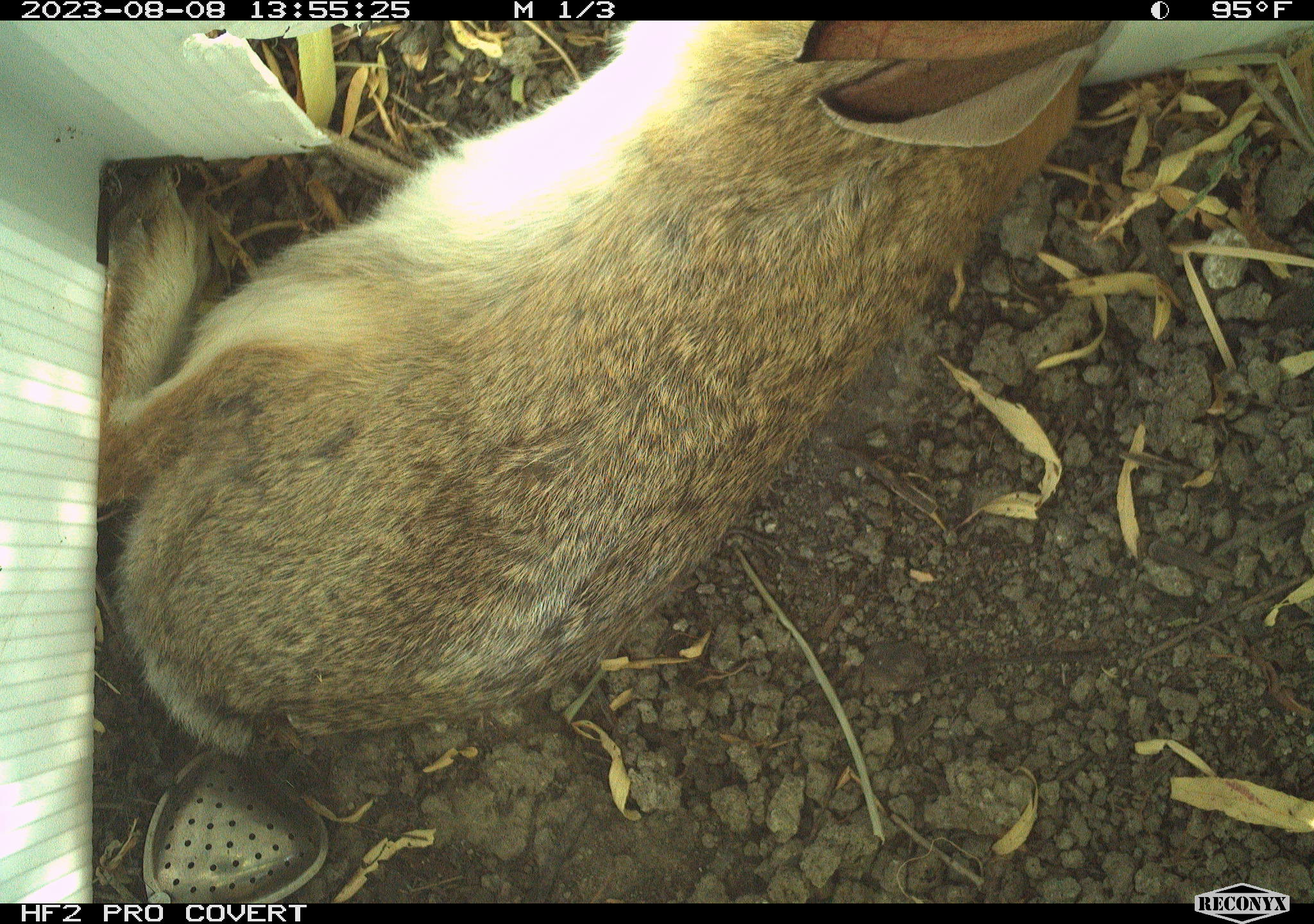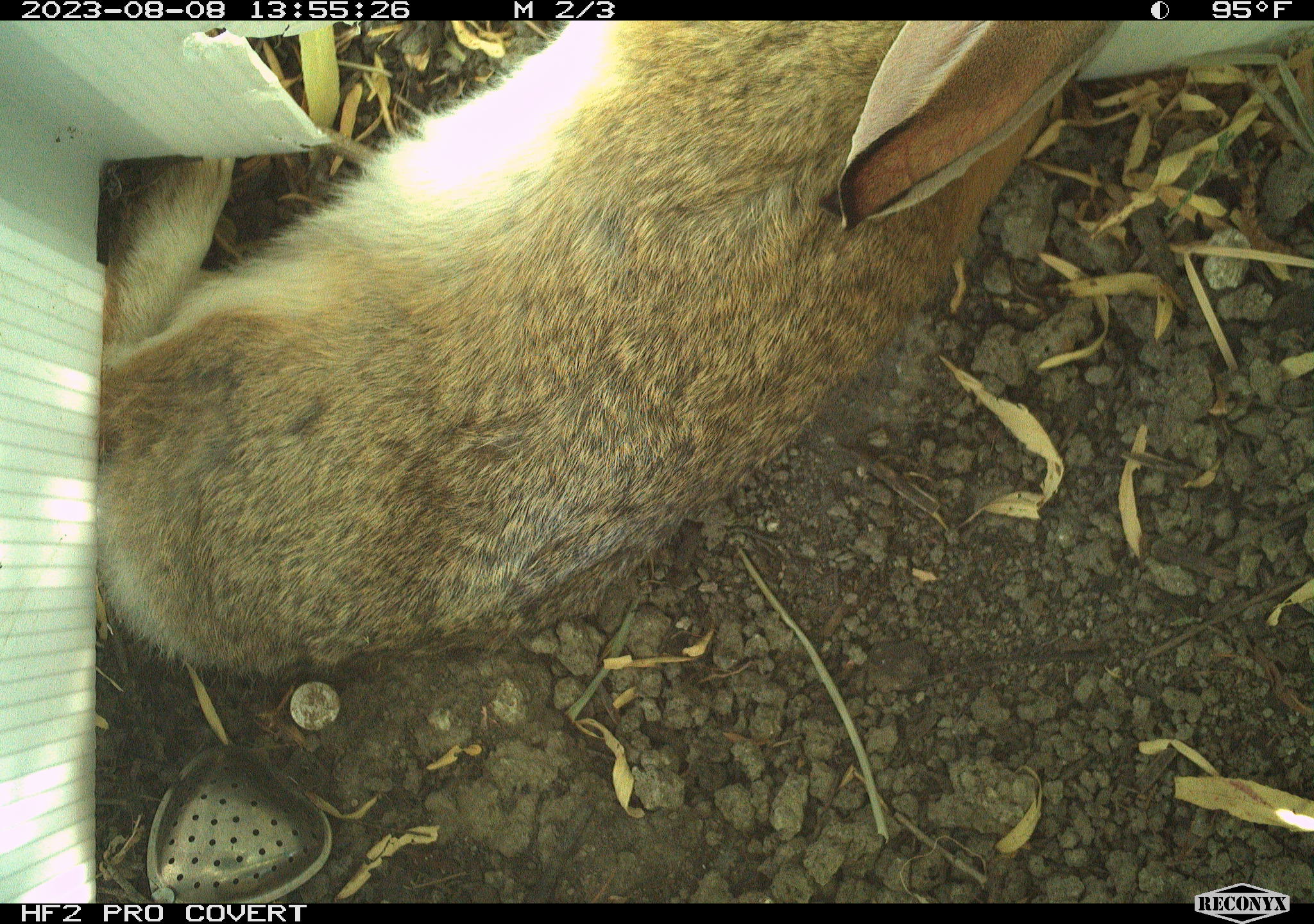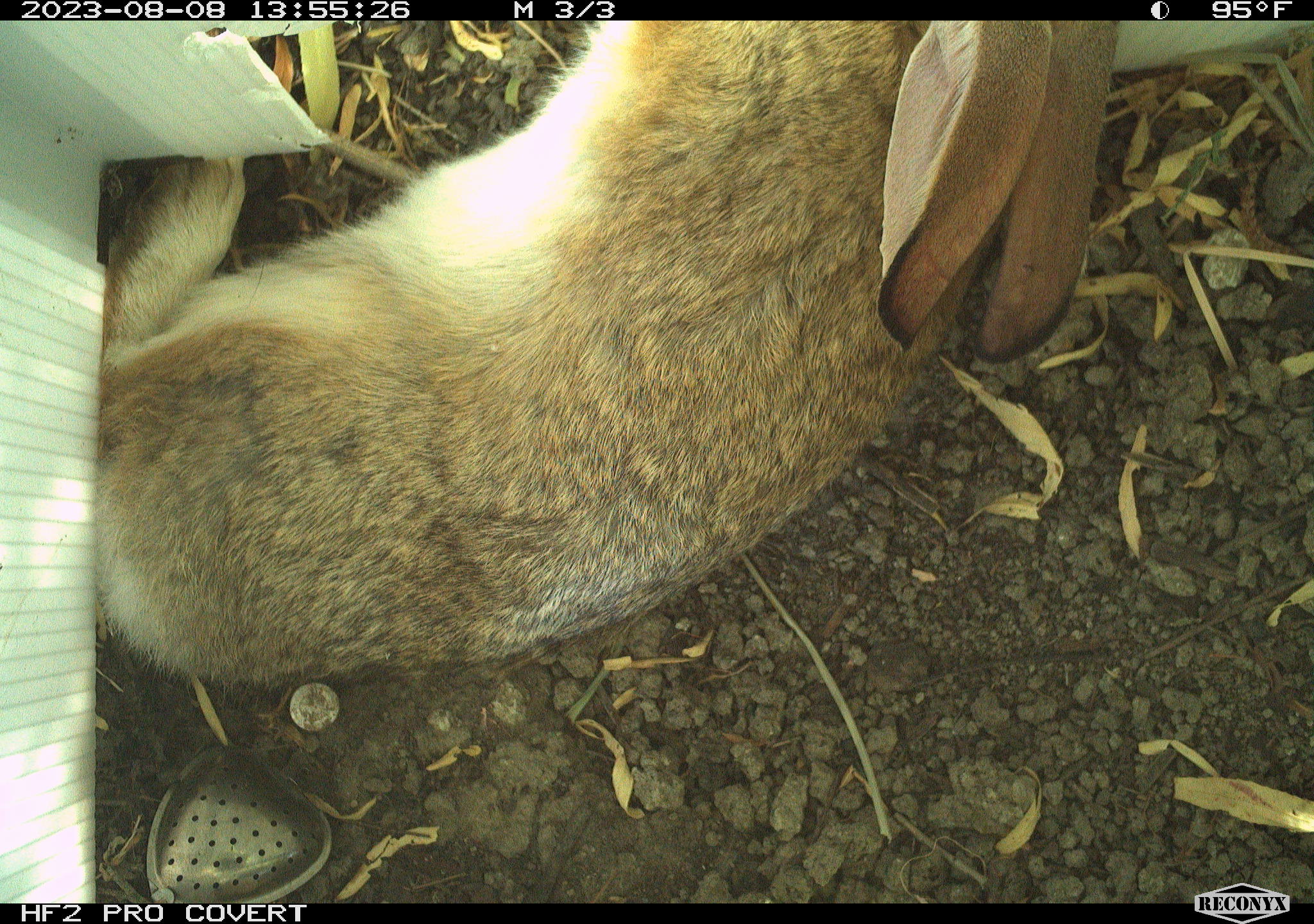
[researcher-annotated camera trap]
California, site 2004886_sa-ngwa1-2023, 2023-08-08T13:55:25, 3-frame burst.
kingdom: Animalia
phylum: Chordata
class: Mammalia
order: Lagomorpha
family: Leporidae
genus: Sylvilagus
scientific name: Sylvilagus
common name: cottontail rabbits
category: sylvilagus species